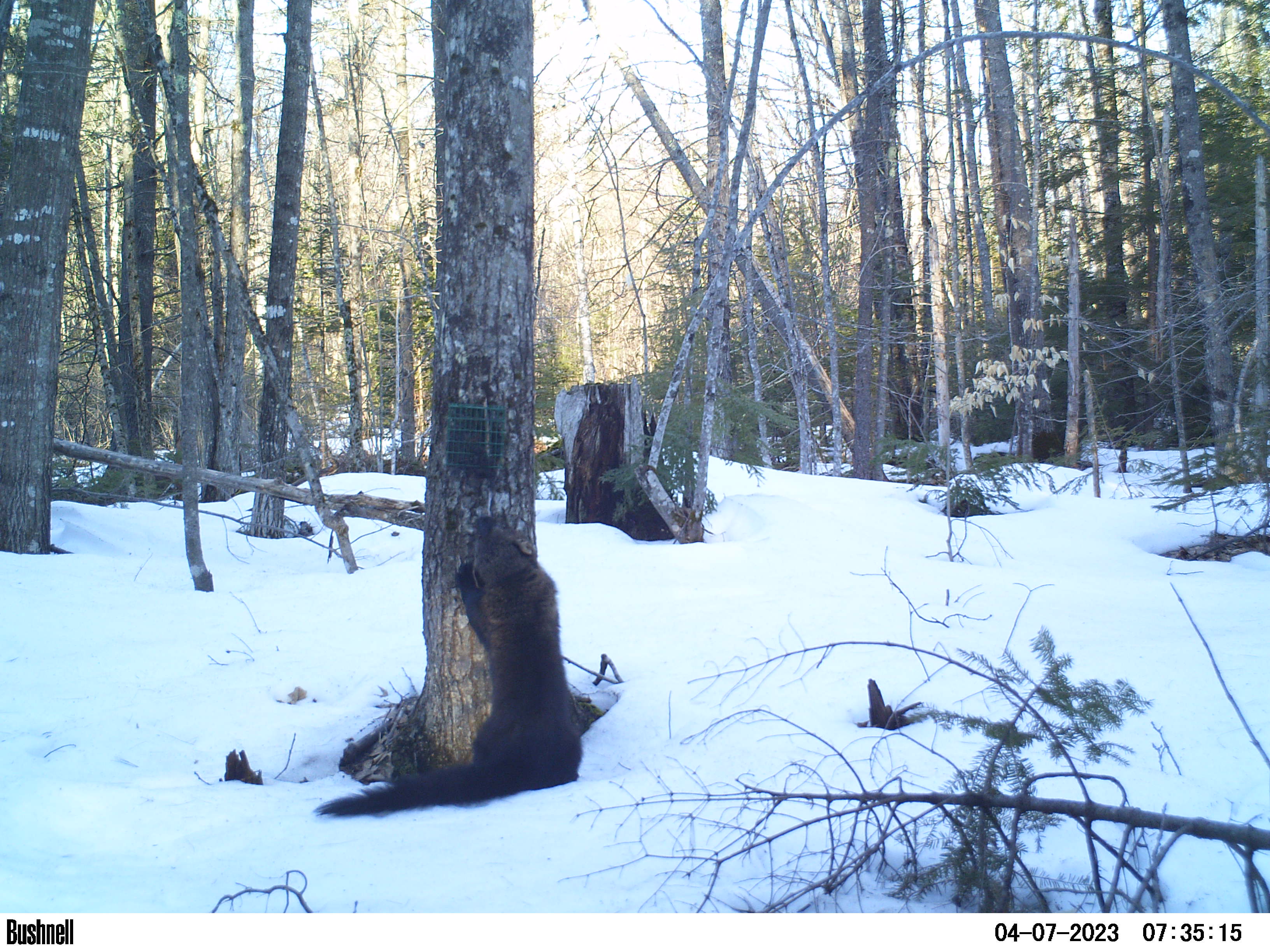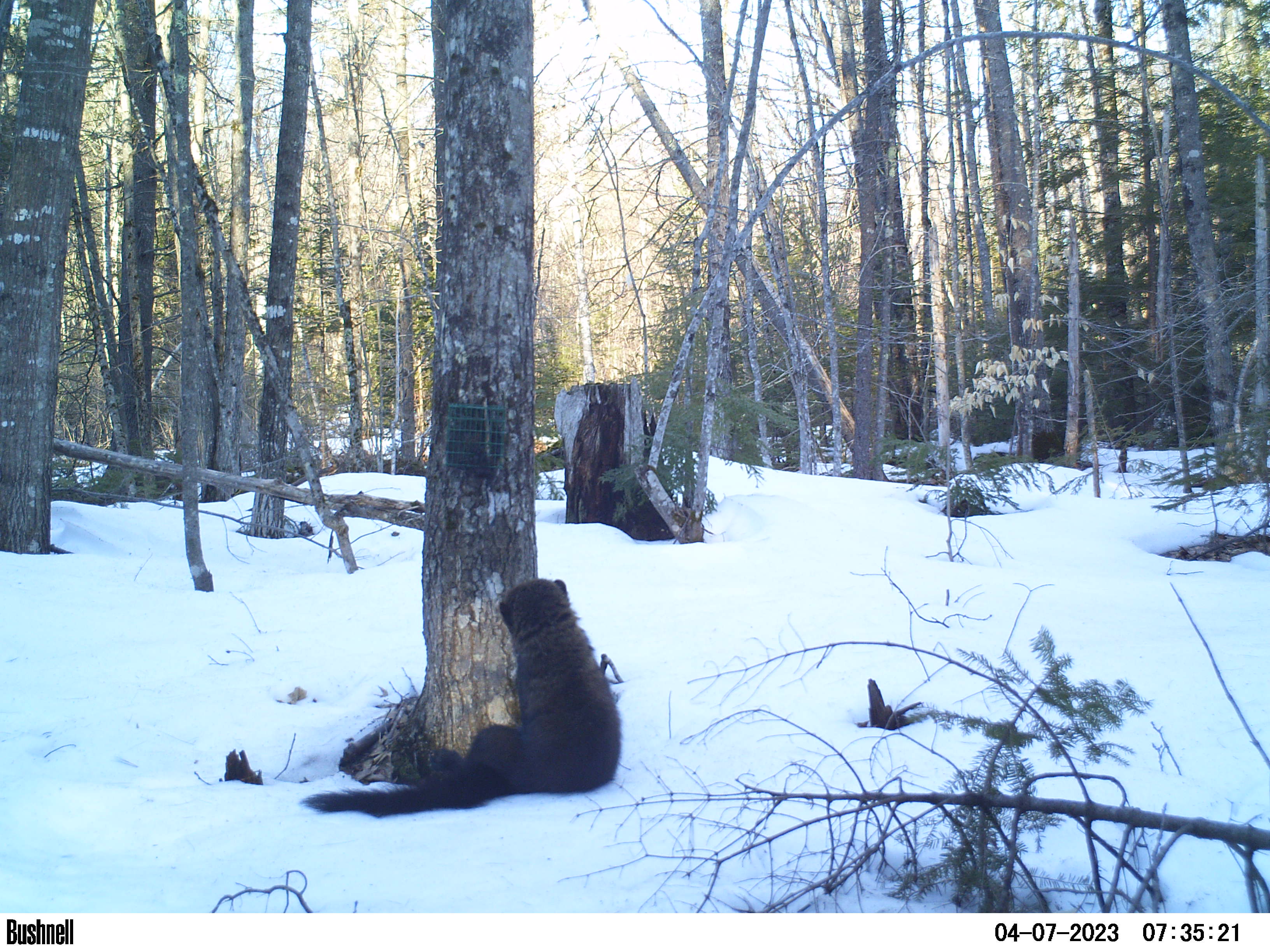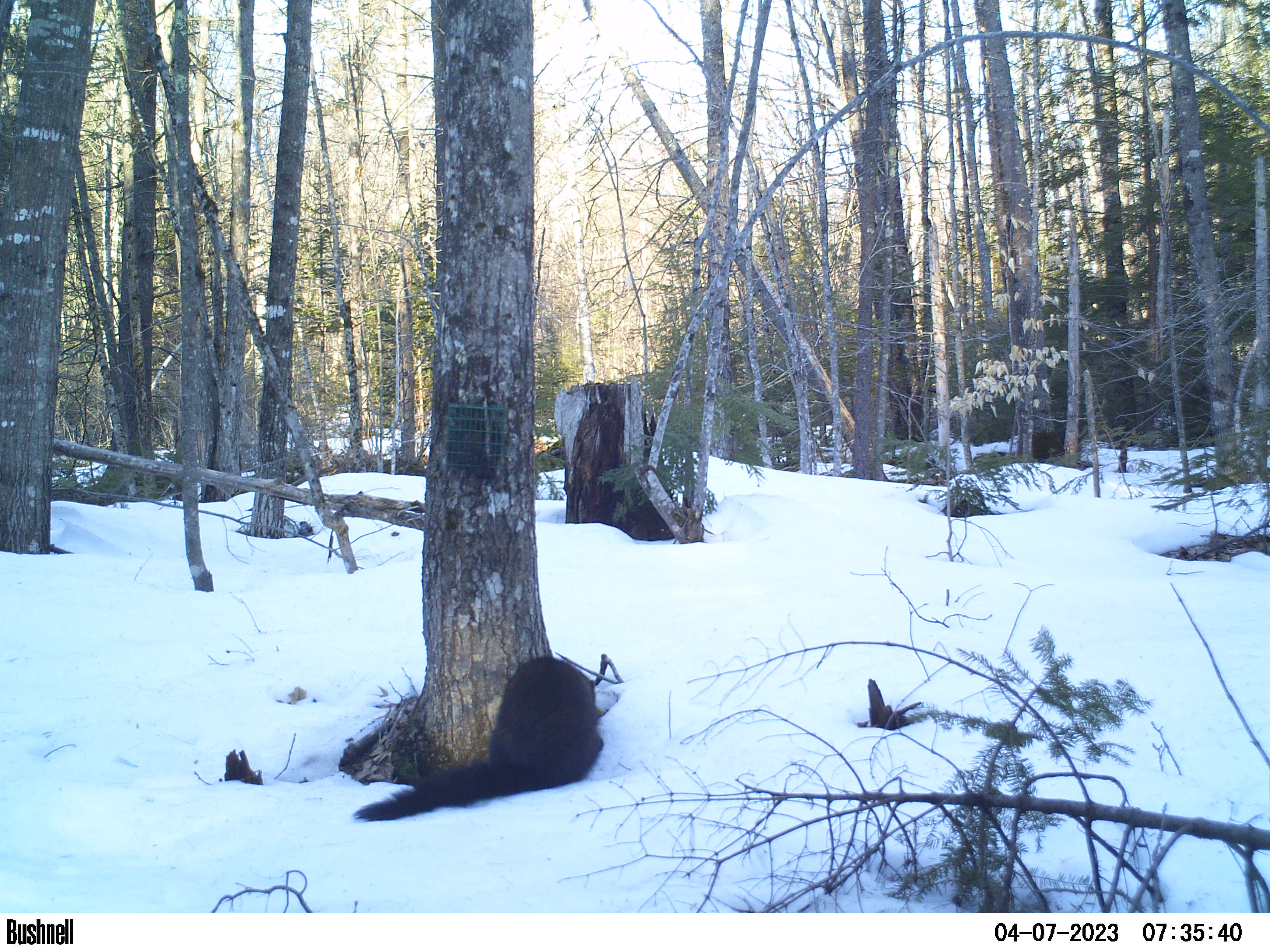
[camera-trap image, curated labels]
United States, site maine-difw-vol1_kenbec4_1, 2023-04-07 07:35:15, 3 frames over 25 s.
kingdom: Animalia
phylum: Chordata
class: Mammalia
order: Carnivora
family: Mustelidae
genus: Pekania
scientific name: Pekania pennanti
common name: fisher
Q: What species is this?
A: Fisher (Pekania pennanti).